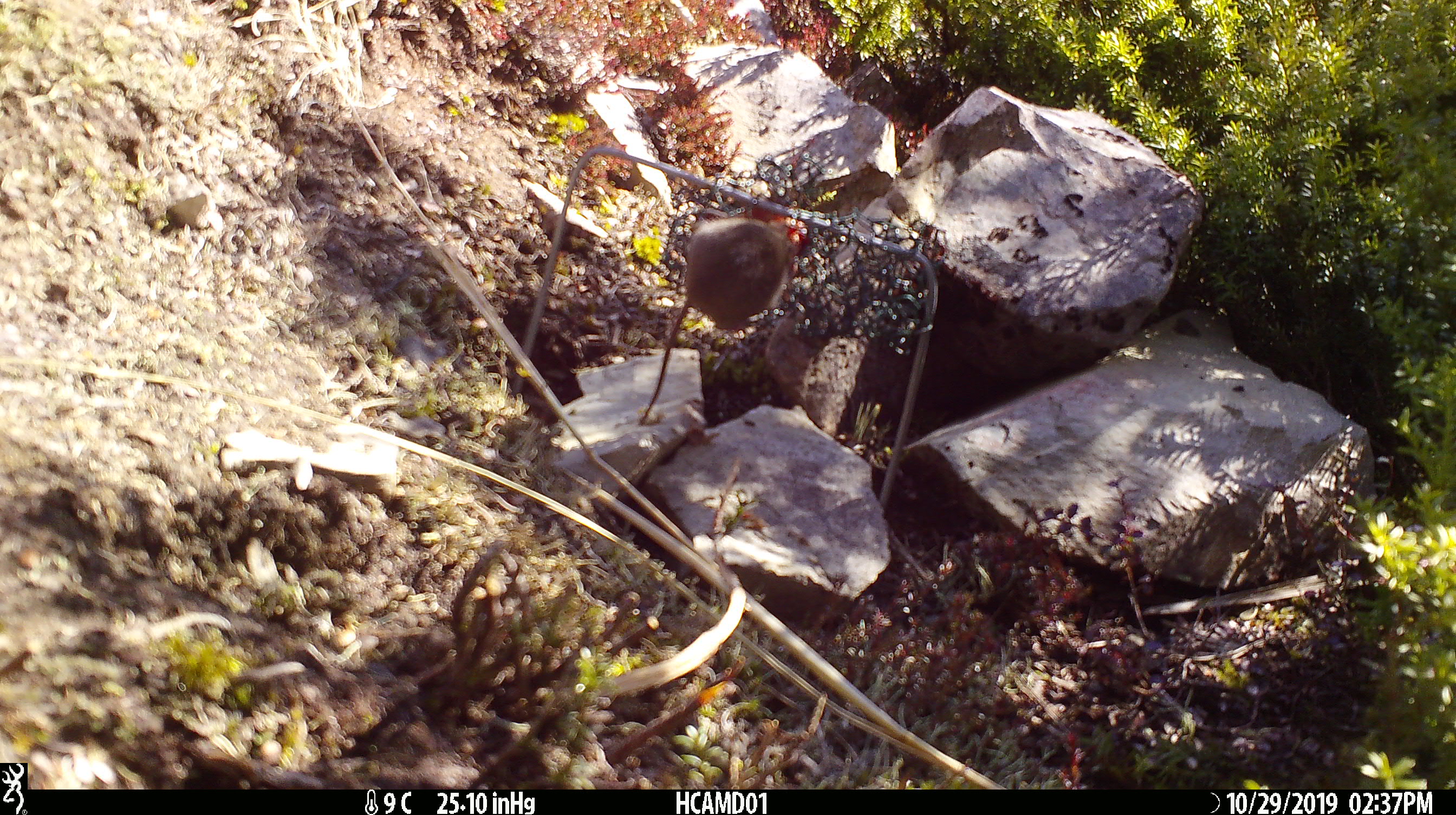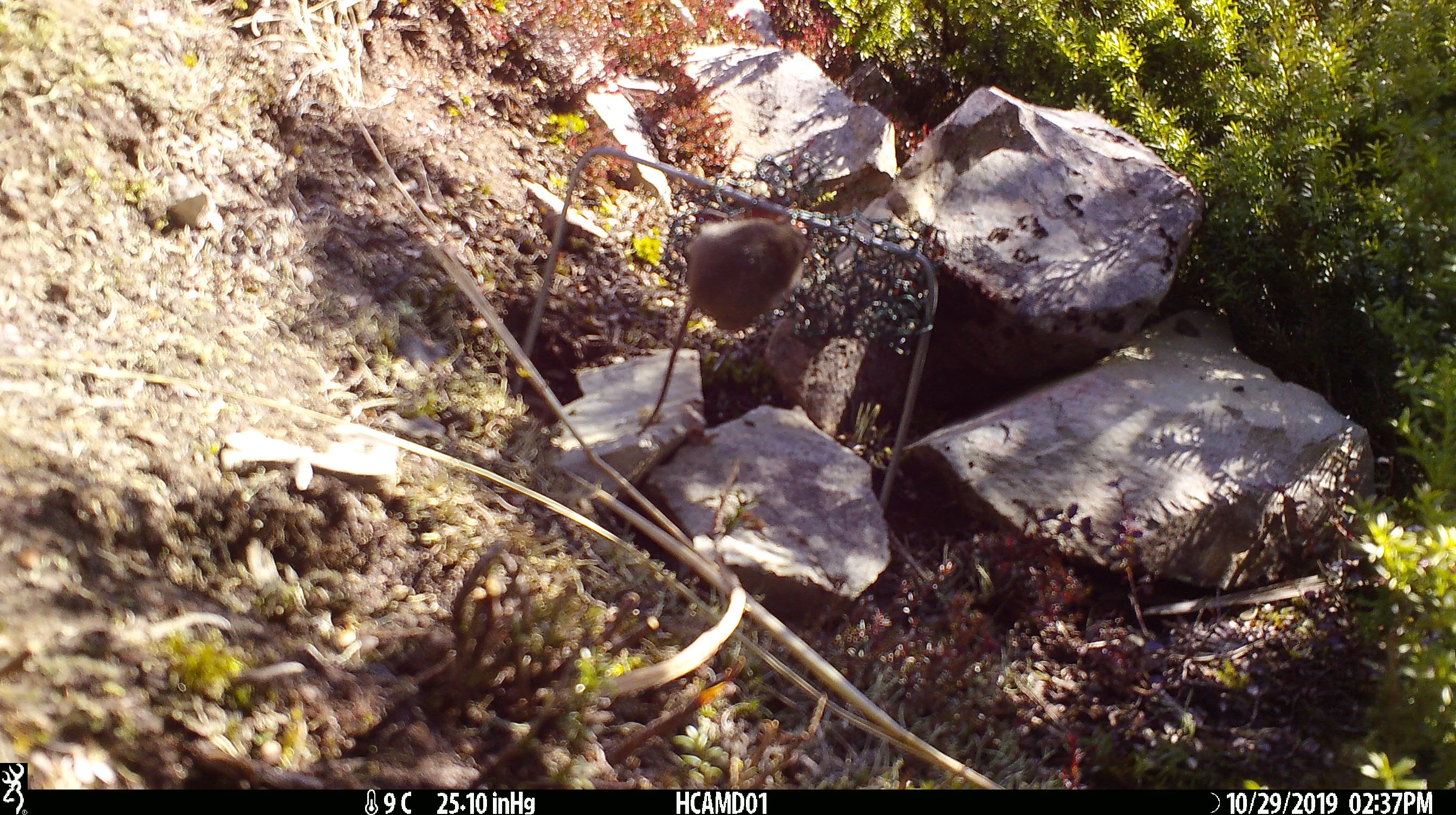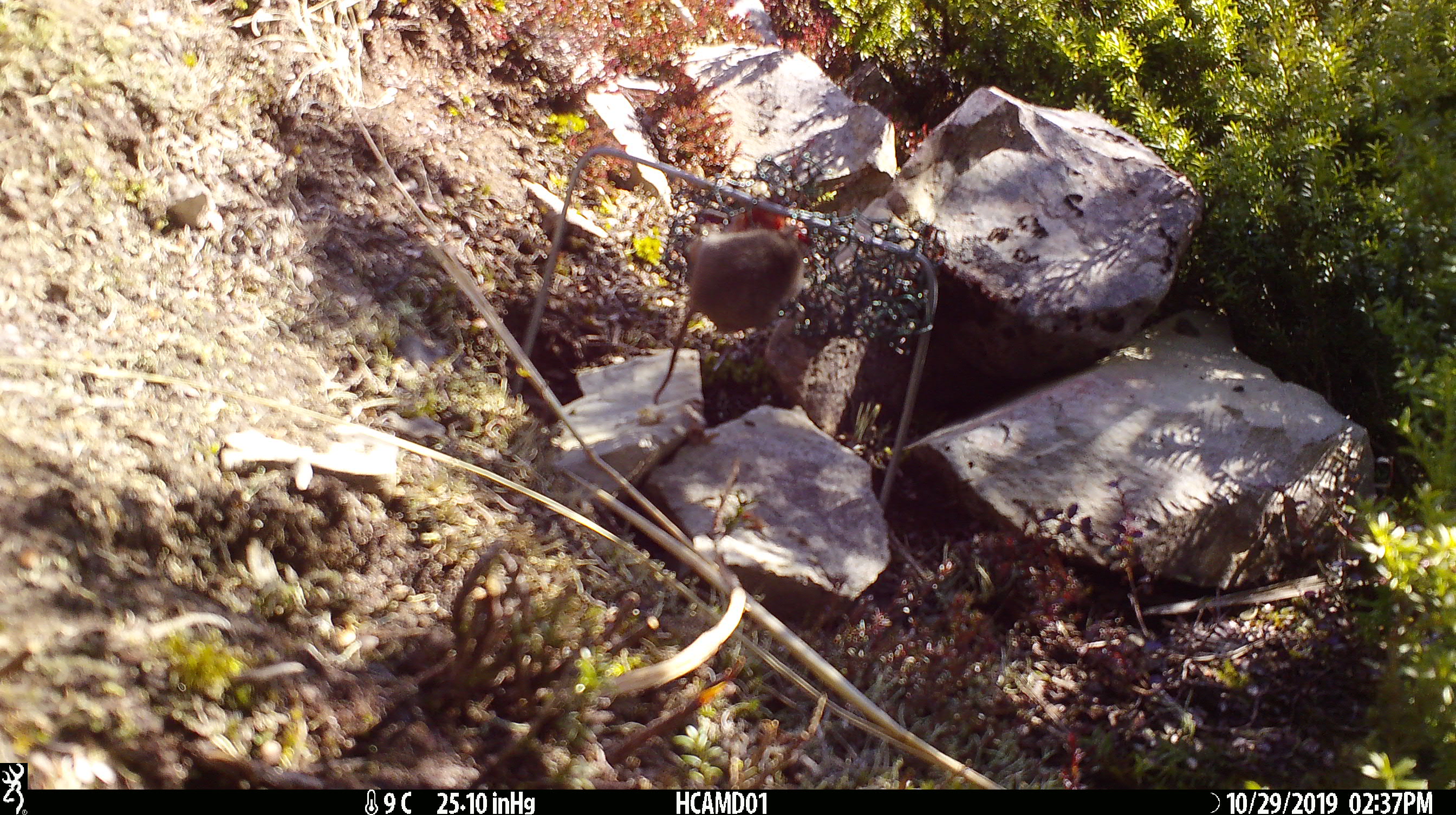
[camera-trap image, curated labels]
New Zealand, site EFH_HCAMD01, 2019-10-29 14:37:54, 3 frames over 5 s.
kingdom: Animalia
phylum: Chordata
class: Mammalia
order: Rodentia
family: Muridae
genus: Mus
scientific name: Mus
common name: mouse